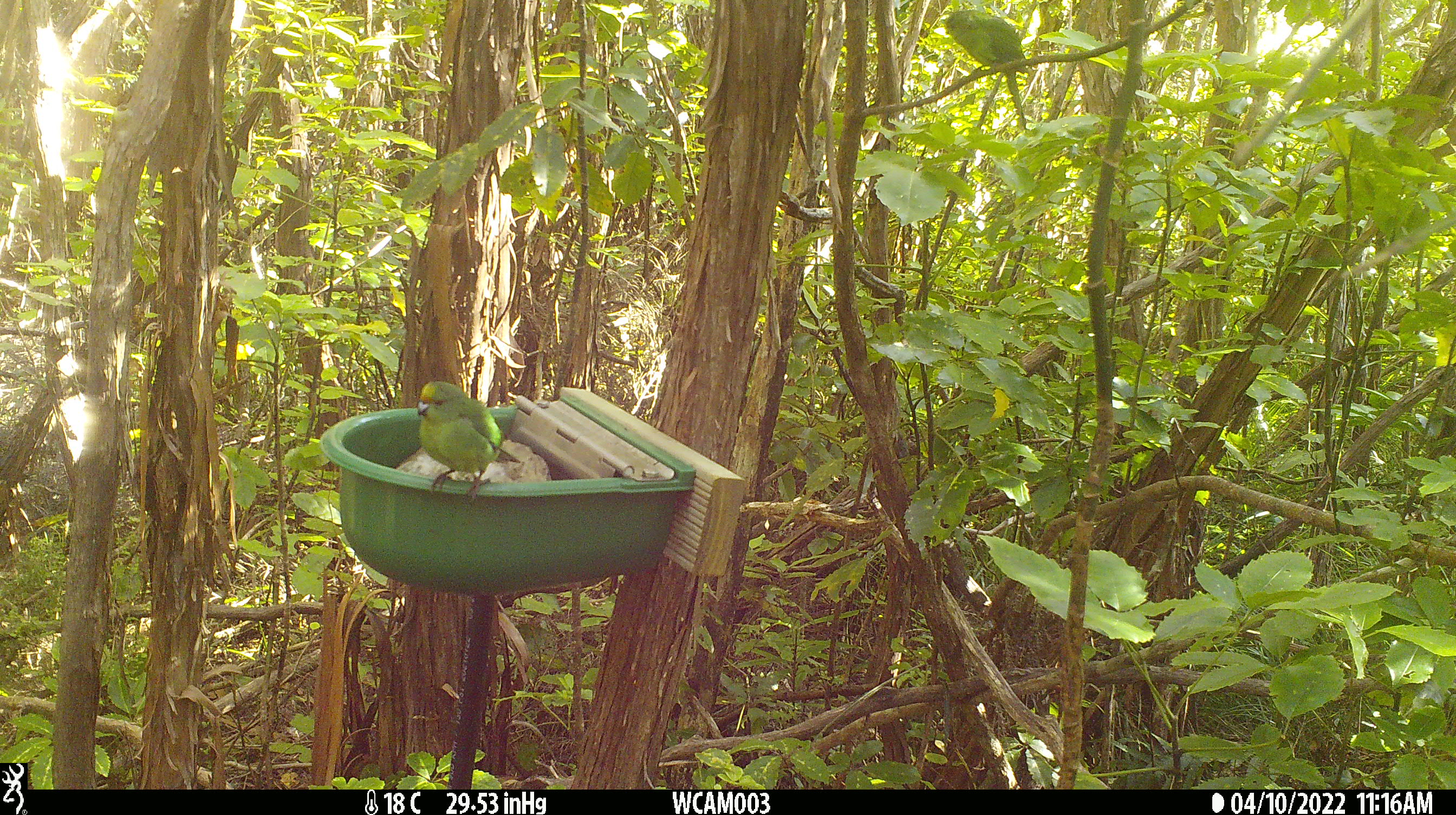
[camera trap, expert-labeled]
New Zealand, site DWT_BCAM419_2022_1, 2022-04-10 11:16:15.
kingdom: Animalia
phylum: Chordata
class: Aves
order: Psittaciformes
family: Psittaculidae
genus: Cyanoramphus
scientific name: Cyanoramphus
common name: parakeet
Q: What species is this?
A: Parakeet (Cyanoramphus).